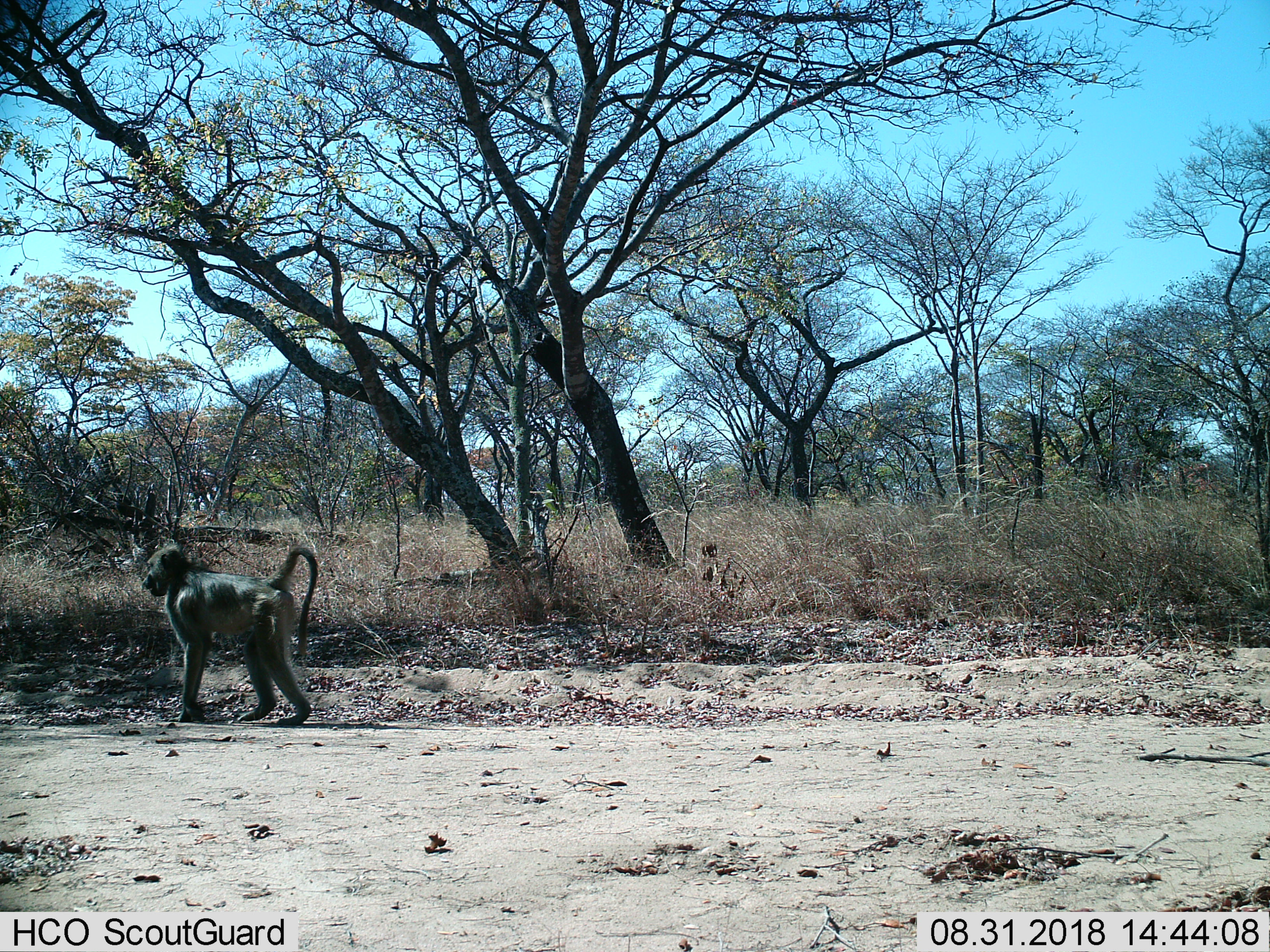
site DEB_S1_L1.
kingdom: Animalia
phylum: Chordata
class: Mammalia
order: Primates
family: Cercopithecidae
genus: Papio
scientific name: Papio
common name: baboon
Baboon (Papio), count 1. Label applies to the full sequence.